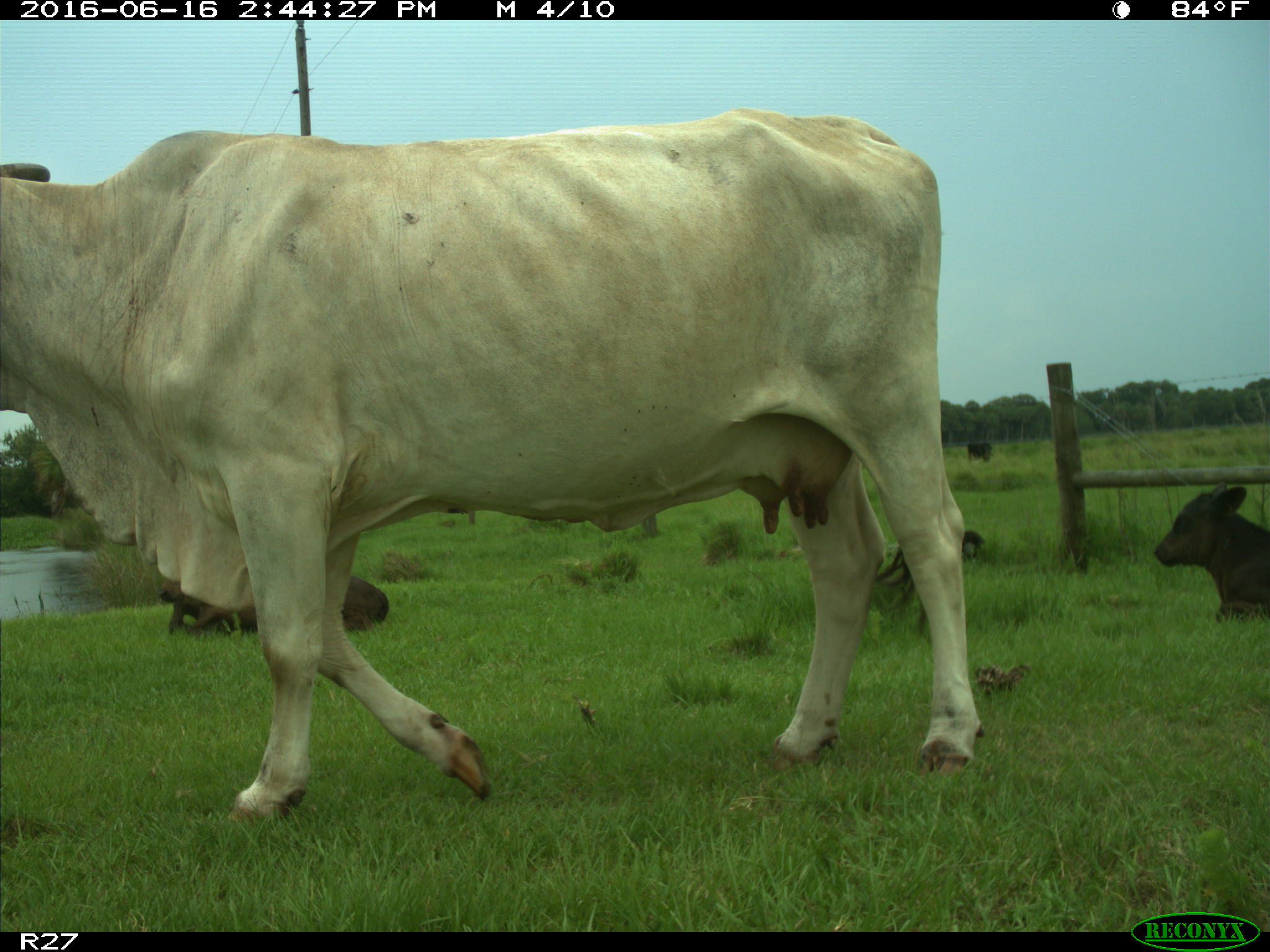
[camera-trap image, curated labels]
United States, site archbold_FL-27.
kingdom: Animalia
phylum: Chordata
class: Mammalia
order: Artiodactyla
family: Bovidae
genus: Bos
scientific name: Bos taurus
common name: domestic cow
Bos taurus (domestic cow).